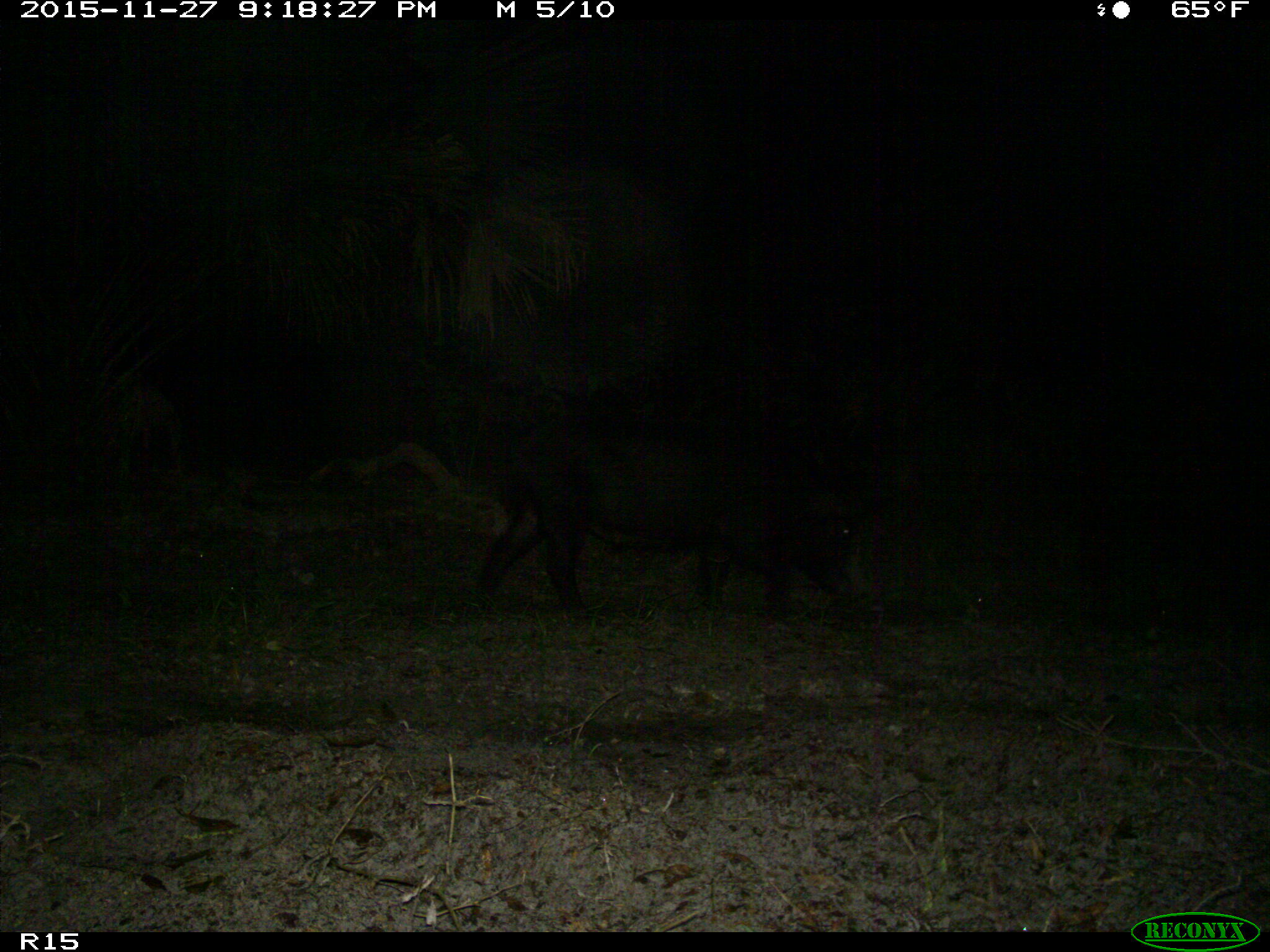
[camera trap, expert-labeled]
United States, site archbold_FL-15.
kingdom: Animalia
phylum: Chordata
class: Mammalia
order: Artiodactyla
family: Suidae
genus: Sus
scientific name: Sus scrofa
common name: wild boar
Sus scrofa (wild boar).